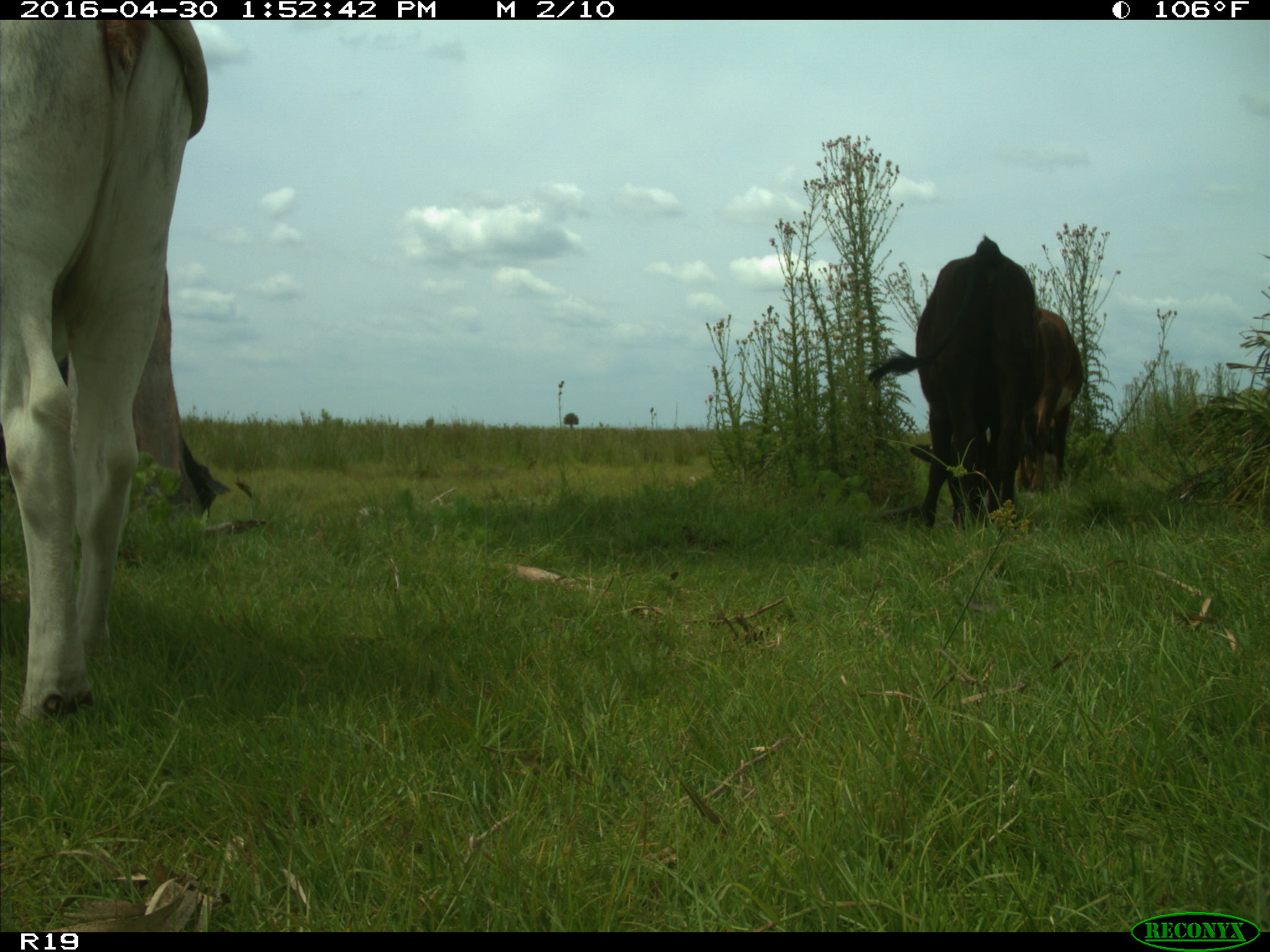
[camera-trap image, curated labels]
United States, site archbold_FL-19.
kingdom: Animalia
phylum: Chordata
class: Mammalia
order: Artiodactyla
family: Bovidae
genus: Bos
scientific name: Bos taurus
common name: domestic cow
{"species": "Bos taurus (domestic cow)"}